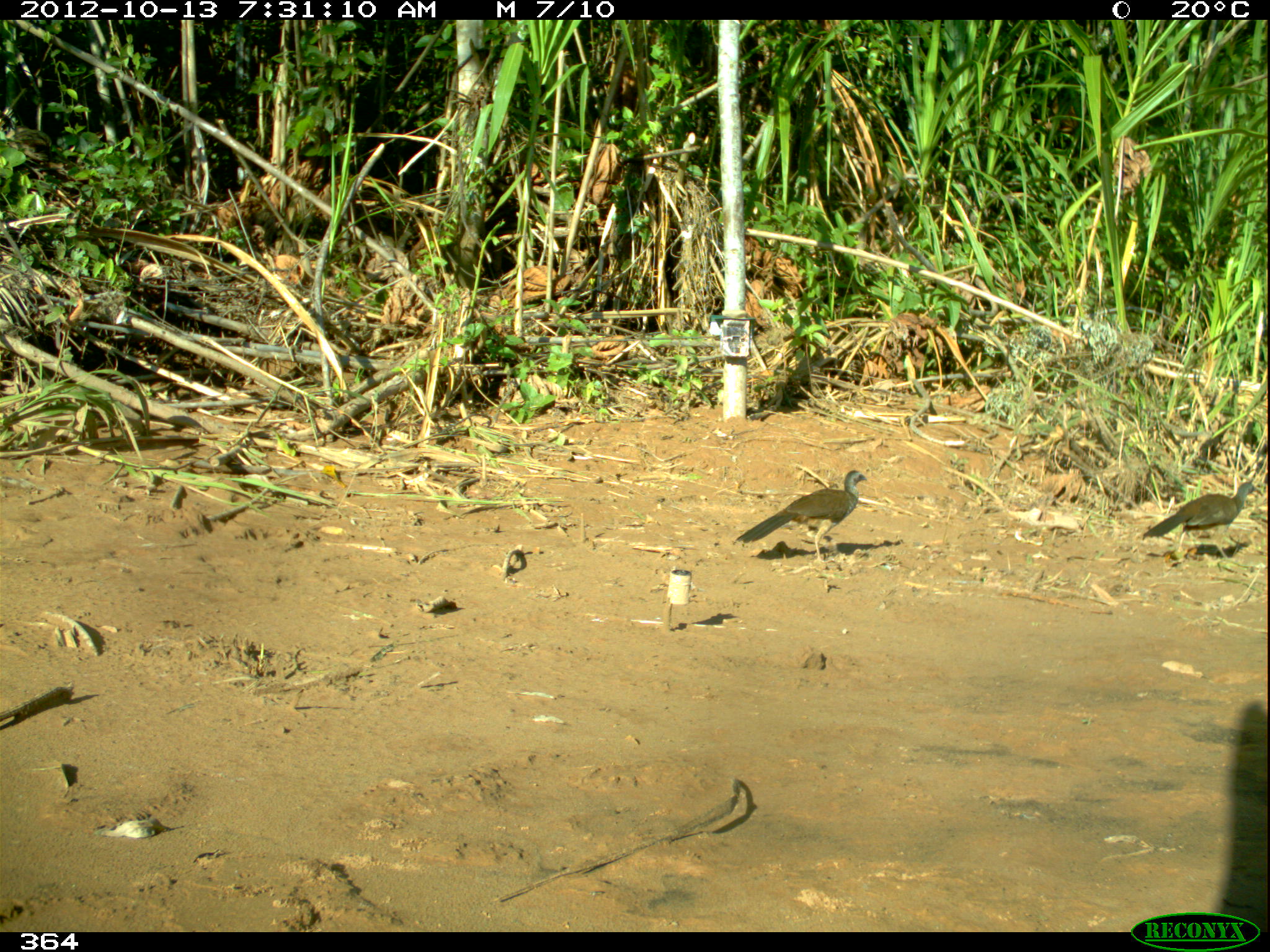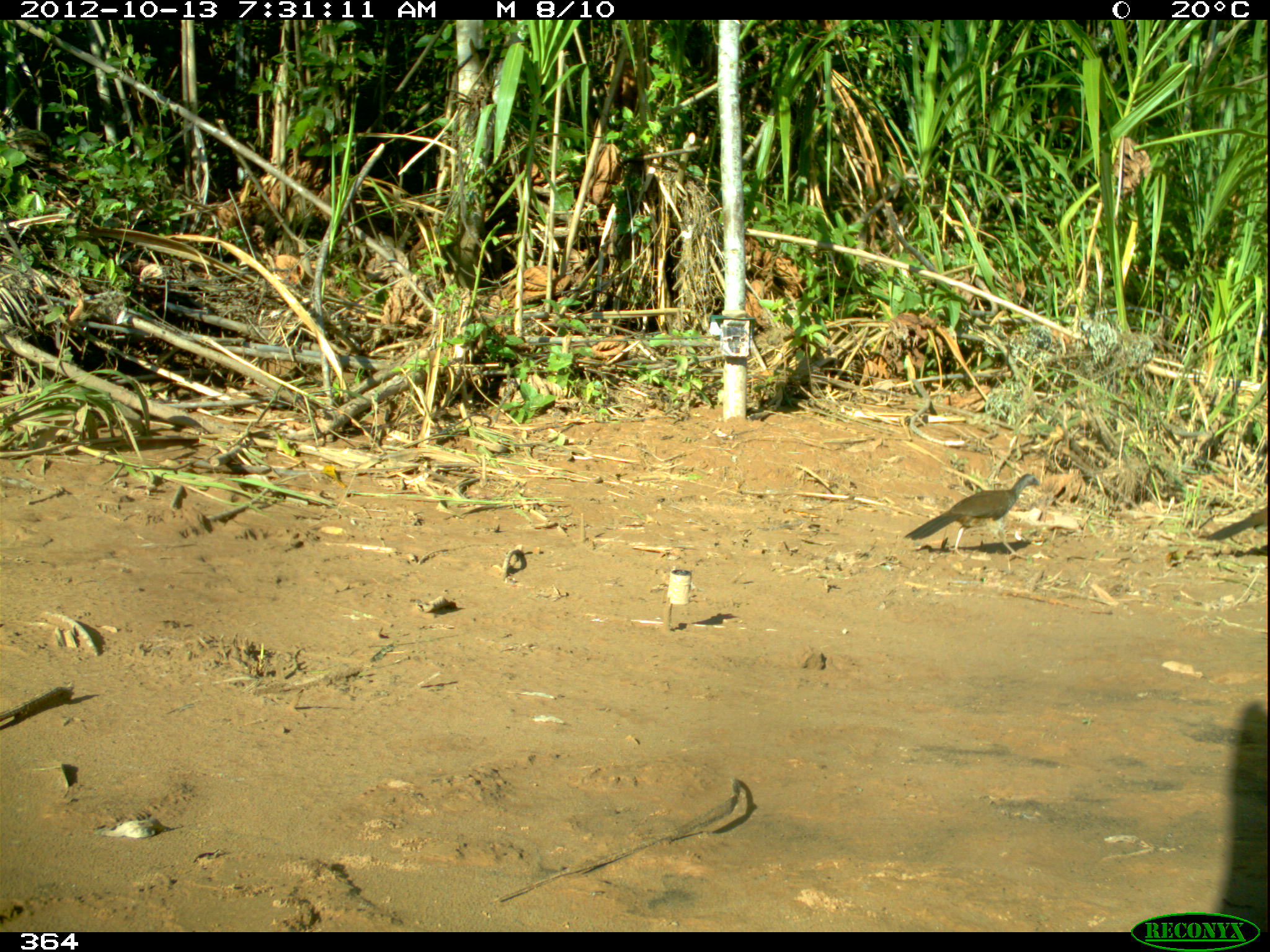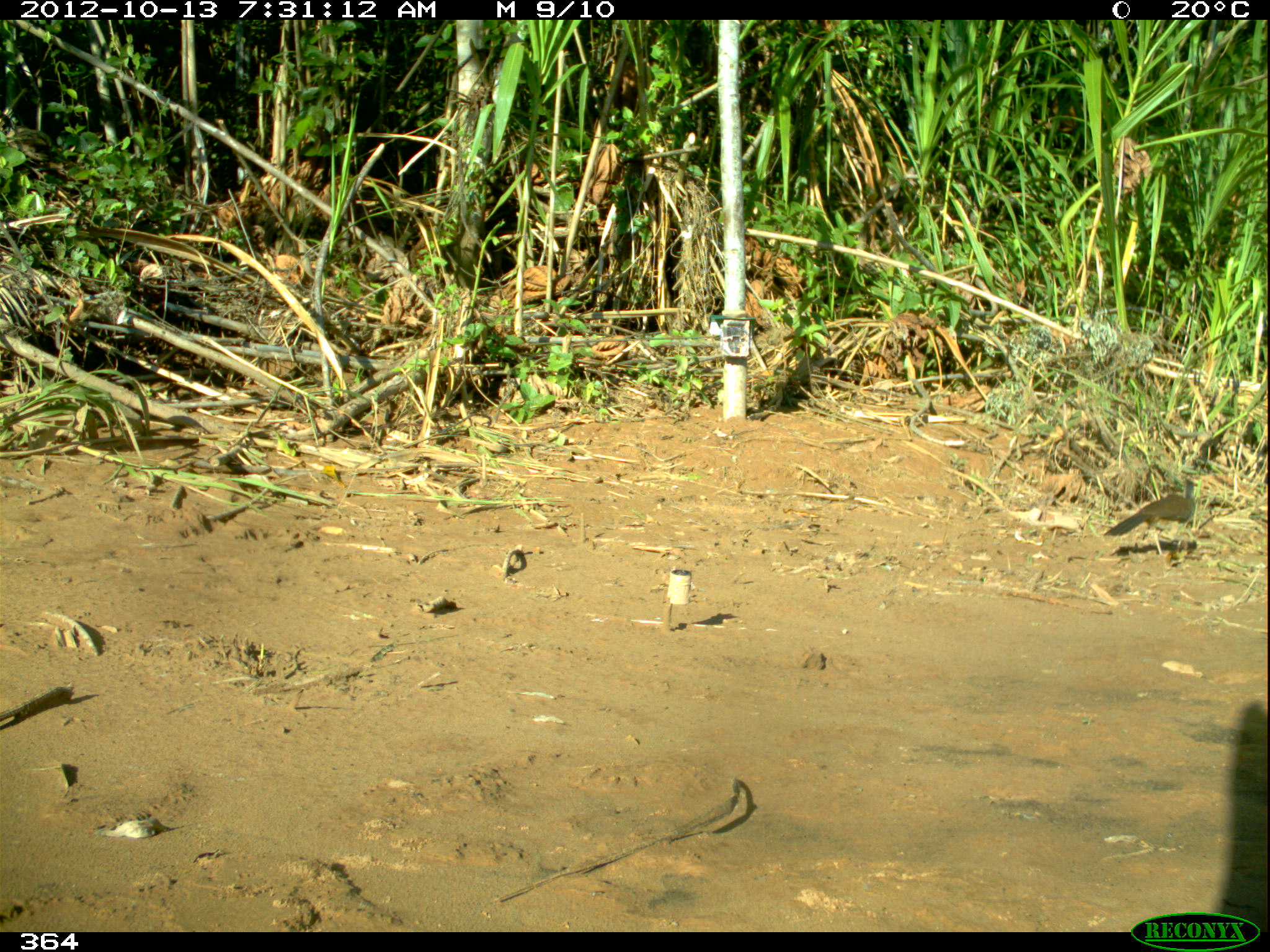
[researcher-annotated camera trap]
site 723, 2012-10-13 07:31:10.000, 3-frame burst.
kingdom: Animalia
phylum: Chordata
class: Aves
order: Galliformes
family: Cracidae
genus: Penelope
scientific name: Penelope superciliaris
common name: rusty-margined guan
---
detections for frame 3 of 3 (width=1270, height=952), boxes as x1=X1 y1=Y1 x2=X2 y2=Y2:
penelope superciliaris: x1=1103 y1=479 x2=1196 y2=556